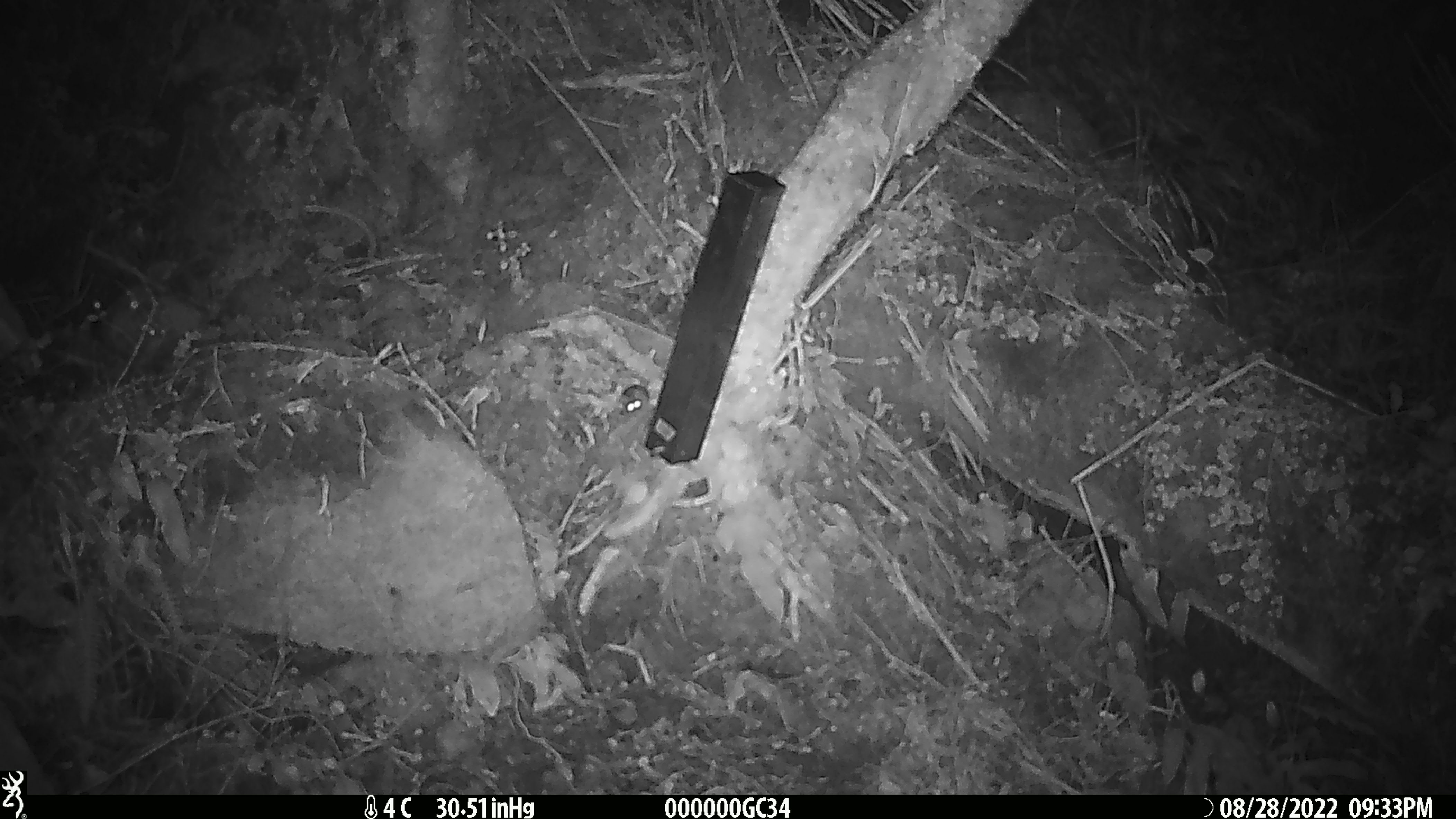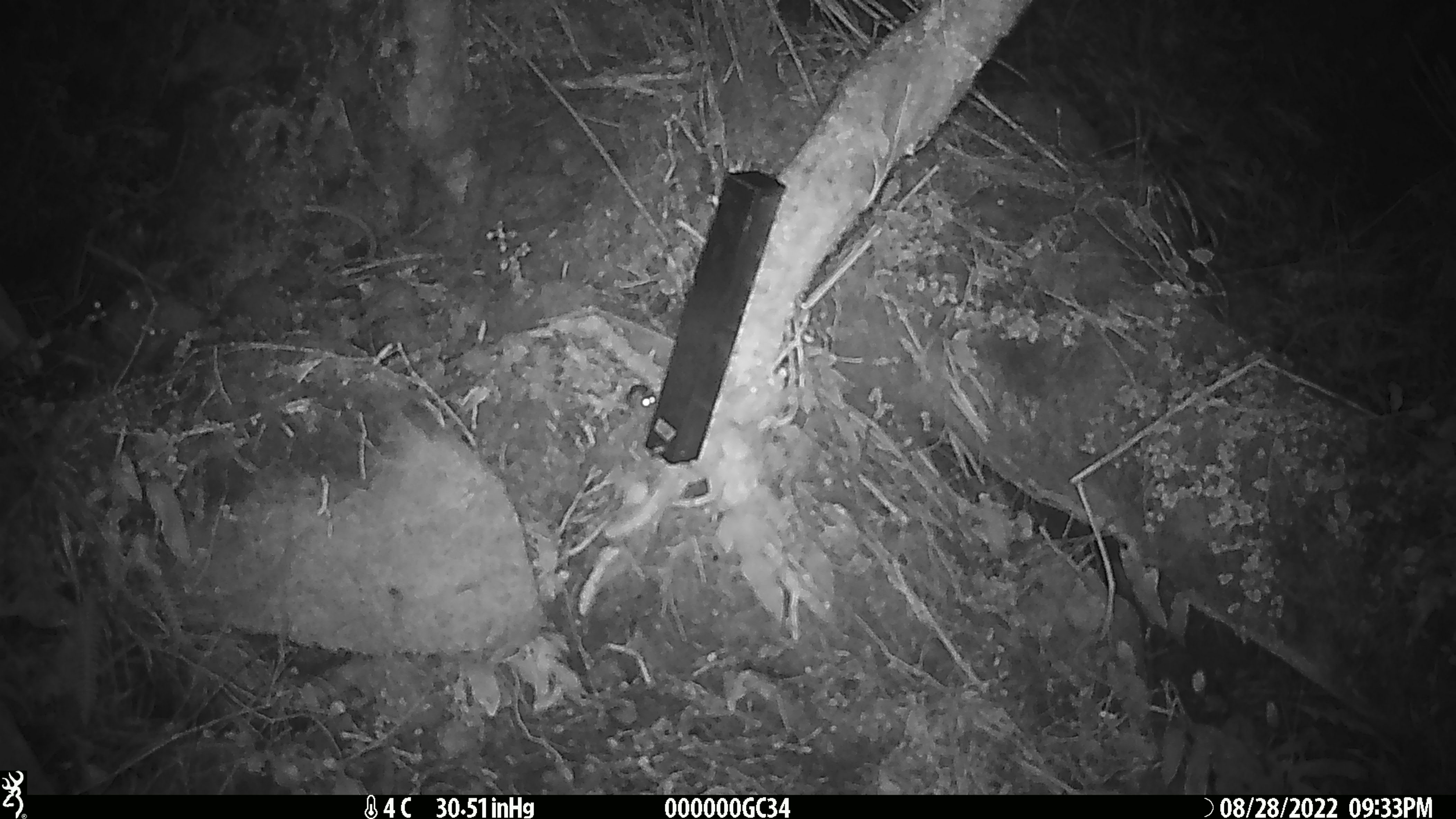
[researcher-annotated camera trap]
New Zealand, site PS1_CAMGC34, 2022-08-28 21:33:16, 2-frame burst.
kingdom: Animalia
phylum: Chordata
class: Mammalia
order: Rodentia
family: Muridae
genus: Mus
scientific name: Mus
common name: mouse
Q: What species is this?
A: Mouse (Mus).